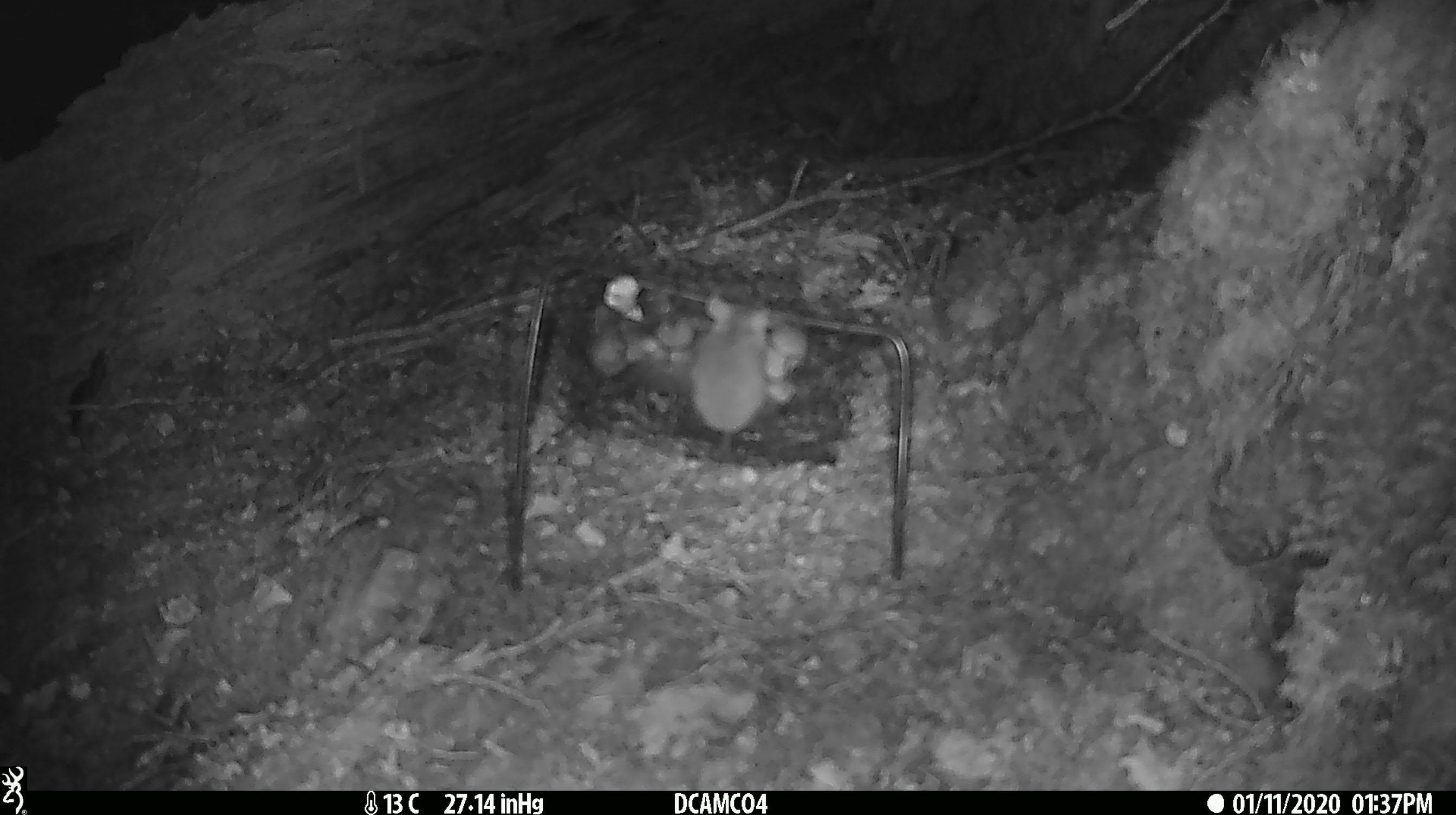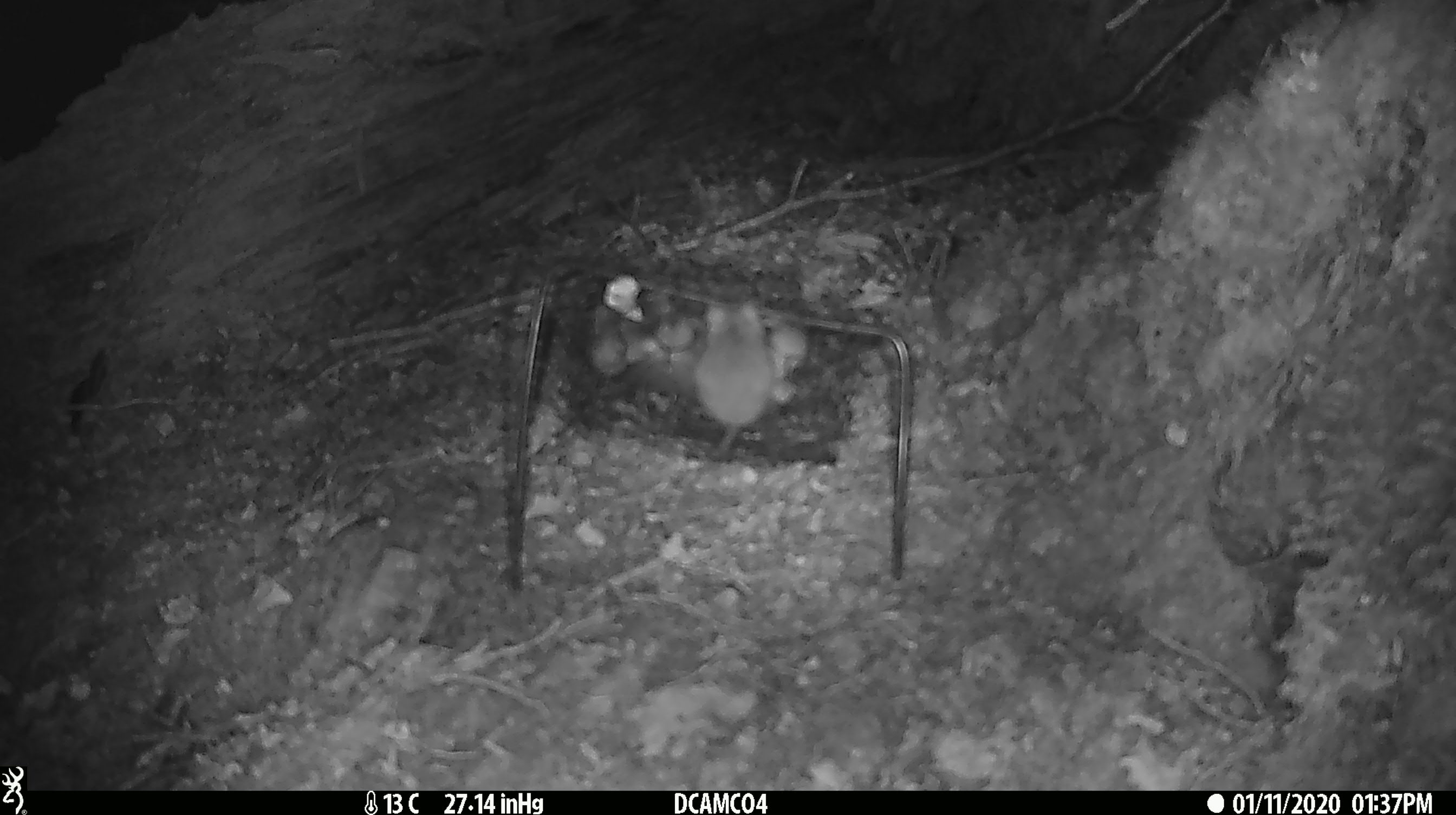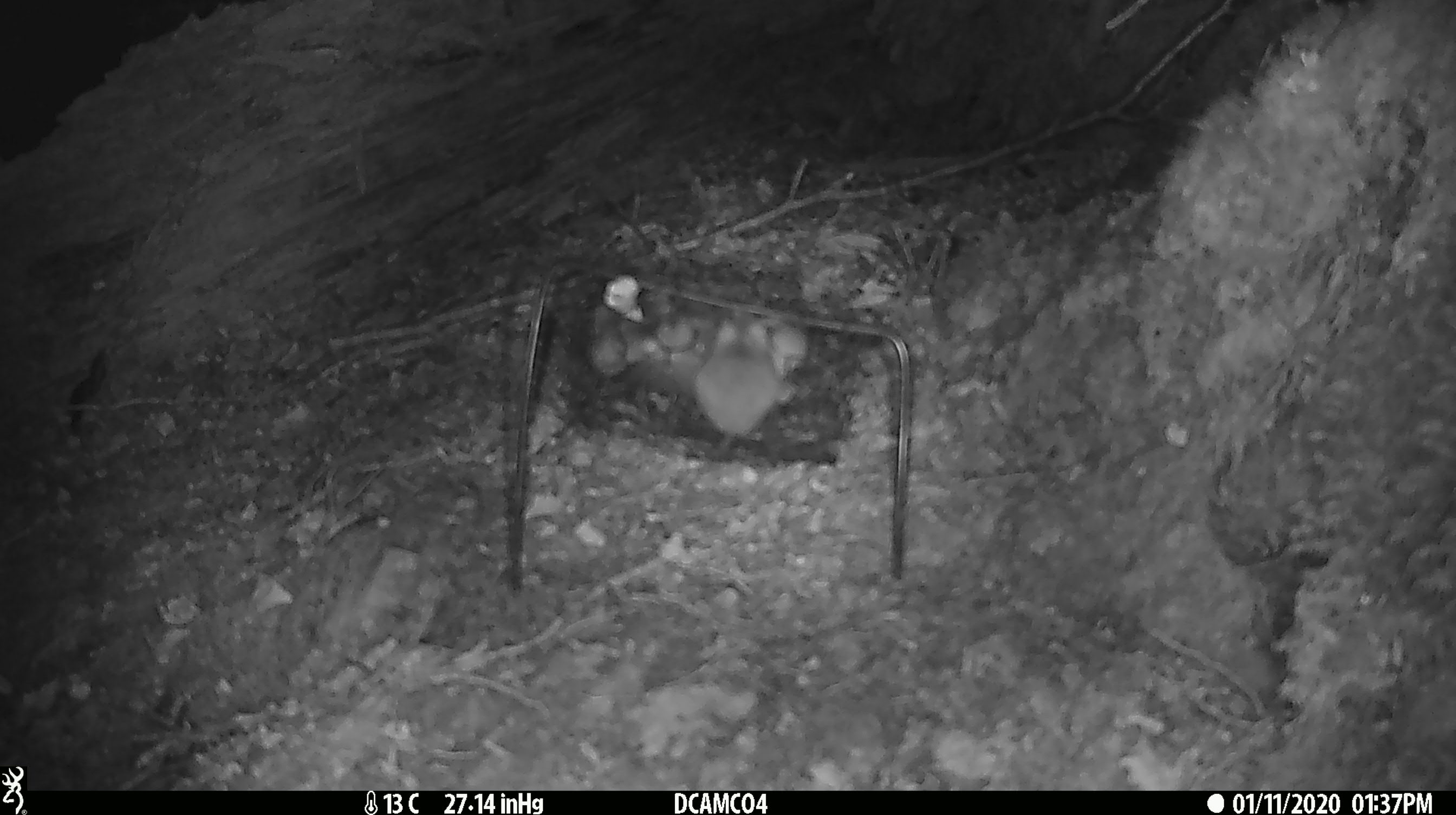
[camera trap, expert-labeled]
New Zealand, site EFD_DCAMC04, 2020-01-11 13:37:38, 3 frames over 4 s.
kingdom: Animalia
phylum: Chordata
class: Mammalia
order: Rodentia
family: Muridae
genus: Mus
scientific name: Mus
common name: mouse